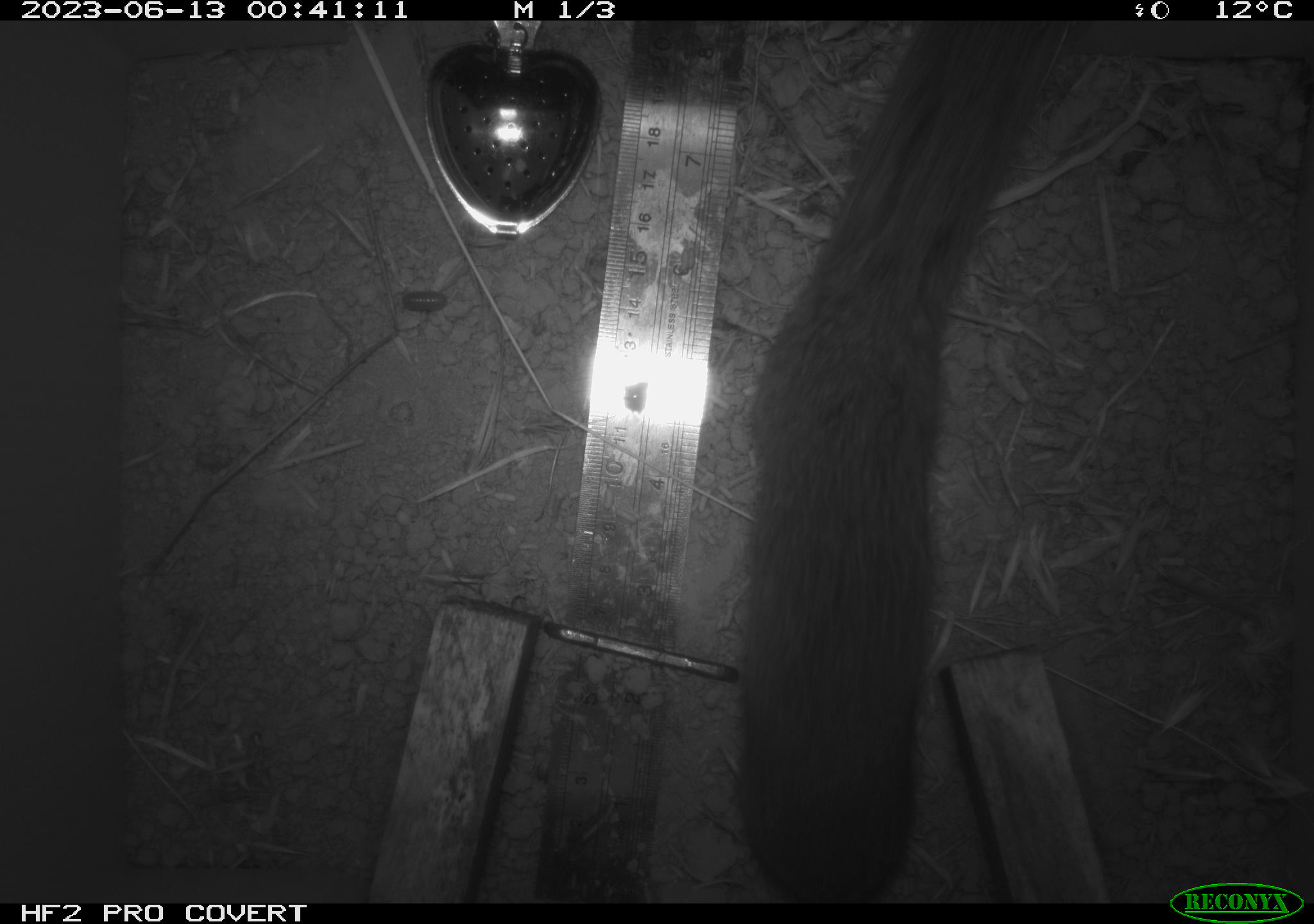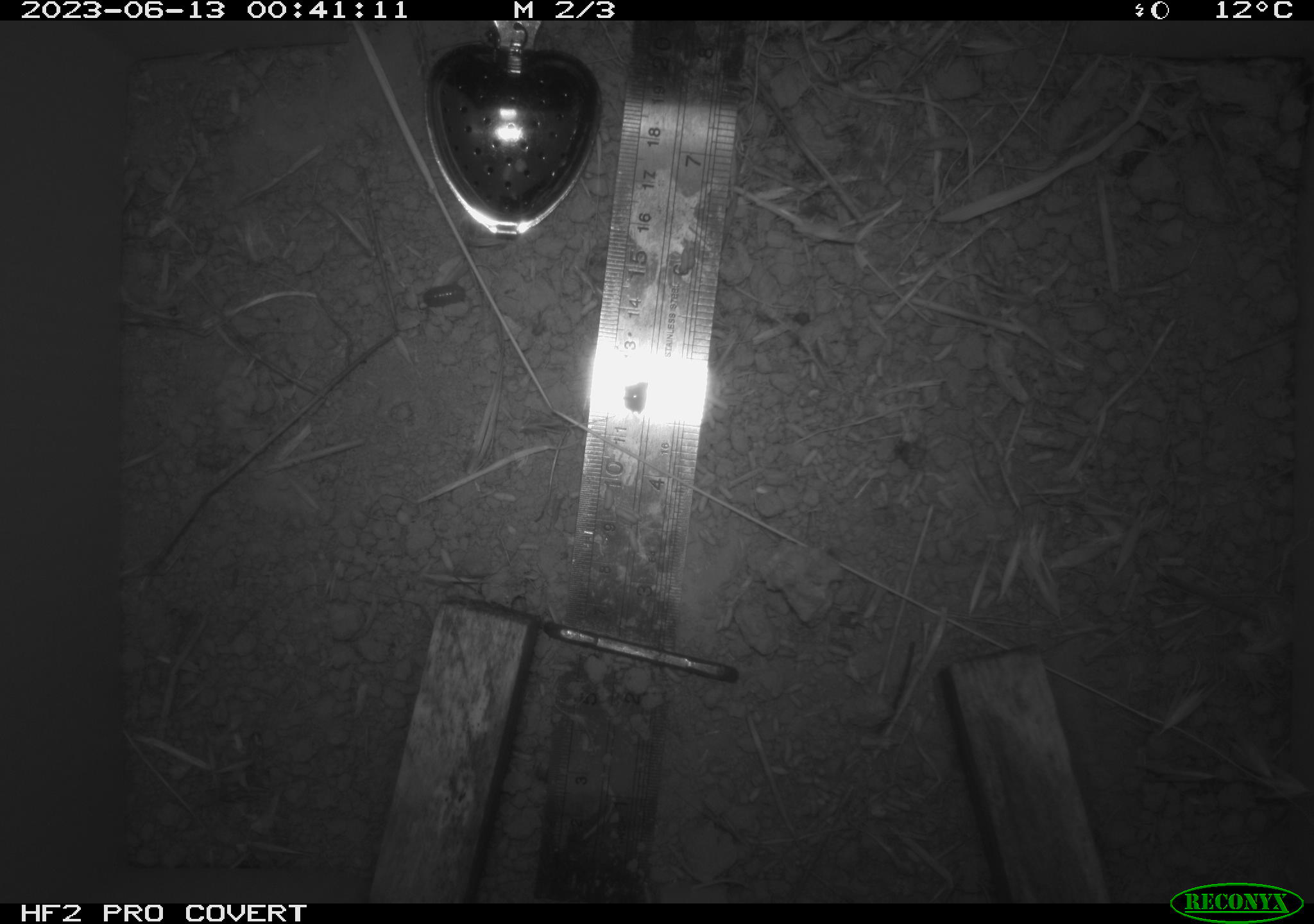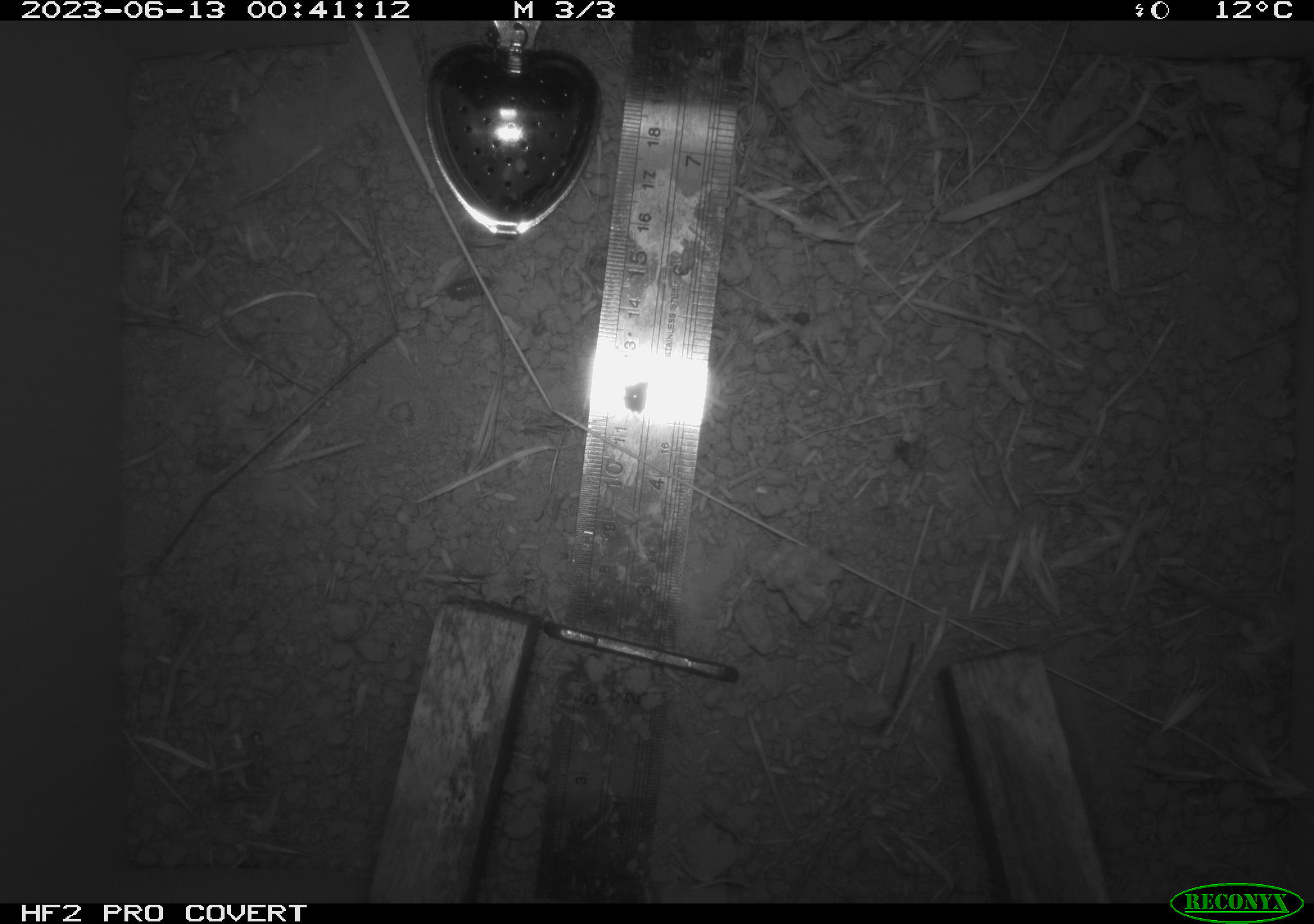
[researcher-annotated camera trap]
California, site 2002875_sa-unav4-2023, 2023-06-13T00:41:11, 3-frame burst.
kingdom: Animalia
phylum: Chordata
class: Mammalia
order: Rodentia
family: Cricetidae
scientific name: Arvicolinae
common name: voles, lemmings, and muskrats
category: arvicolinae subfamily